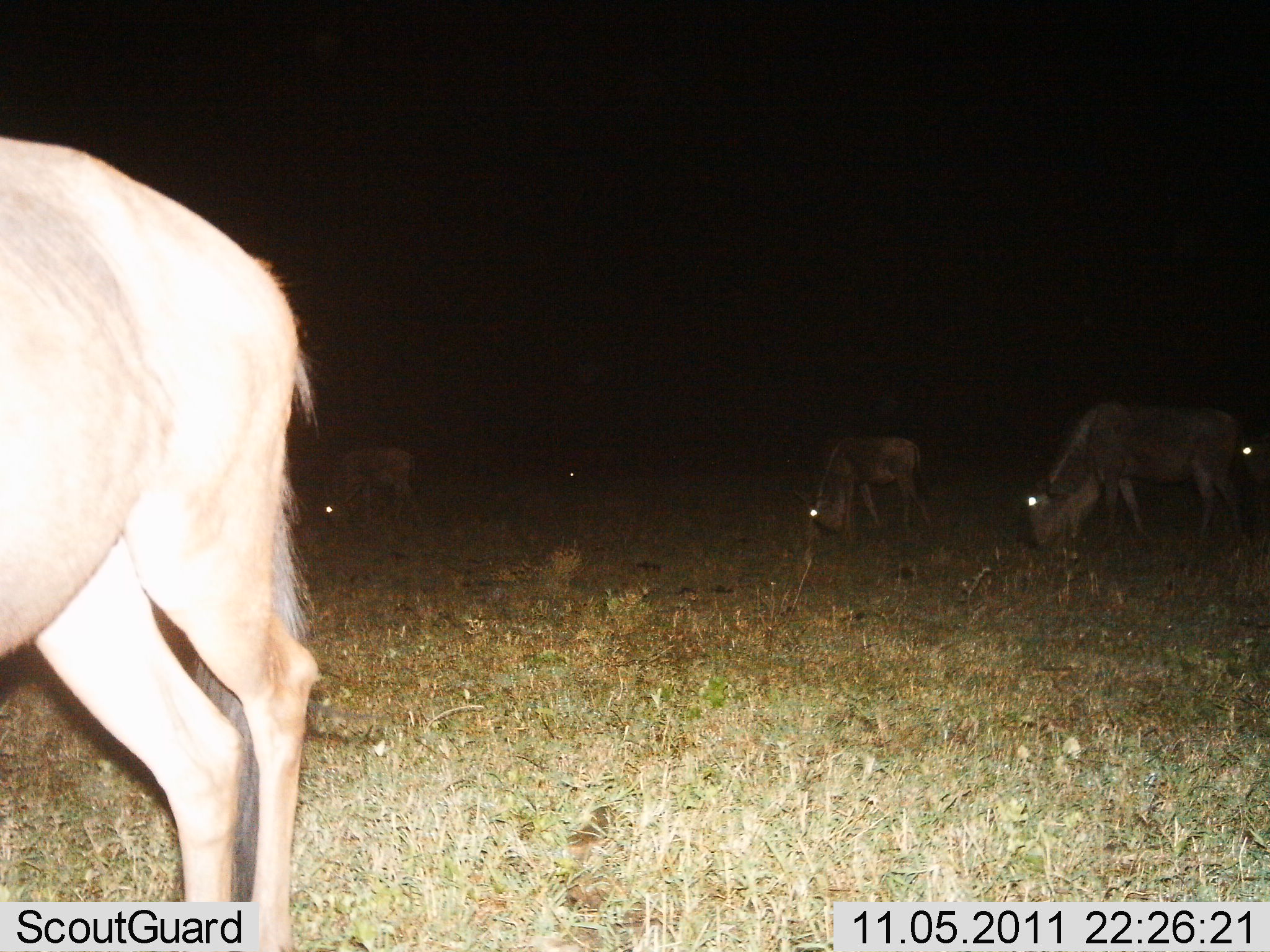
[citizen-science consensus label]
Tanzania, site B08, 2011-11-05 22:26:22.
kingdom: Animalia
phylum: Chordata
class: Mammalia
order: Artiodactyla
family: Bovidae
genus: Connochaetes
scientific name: Connochaetes taurinus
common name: blue wildebeest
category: wildebeest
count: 5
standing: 31%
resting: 0%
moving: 8%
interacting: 0%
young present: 8%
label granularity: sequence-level